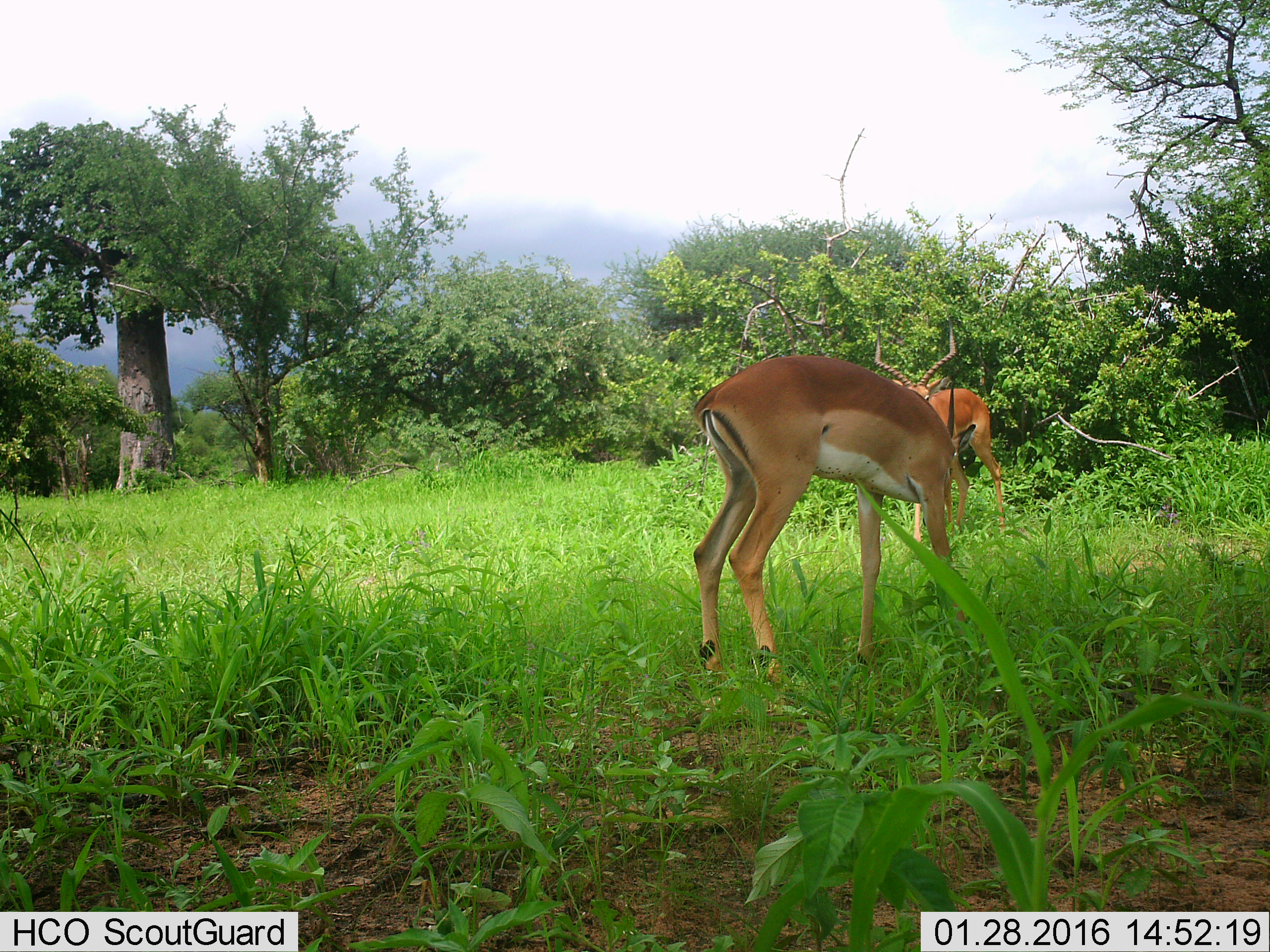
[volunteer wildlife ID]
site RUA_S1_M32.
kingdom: Animalia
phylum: Chordata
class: Mammalia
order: Artiodactyla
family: Bovidae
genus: Aepyceros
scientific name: Aepyceros melampus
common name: impala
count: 2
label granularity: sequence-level